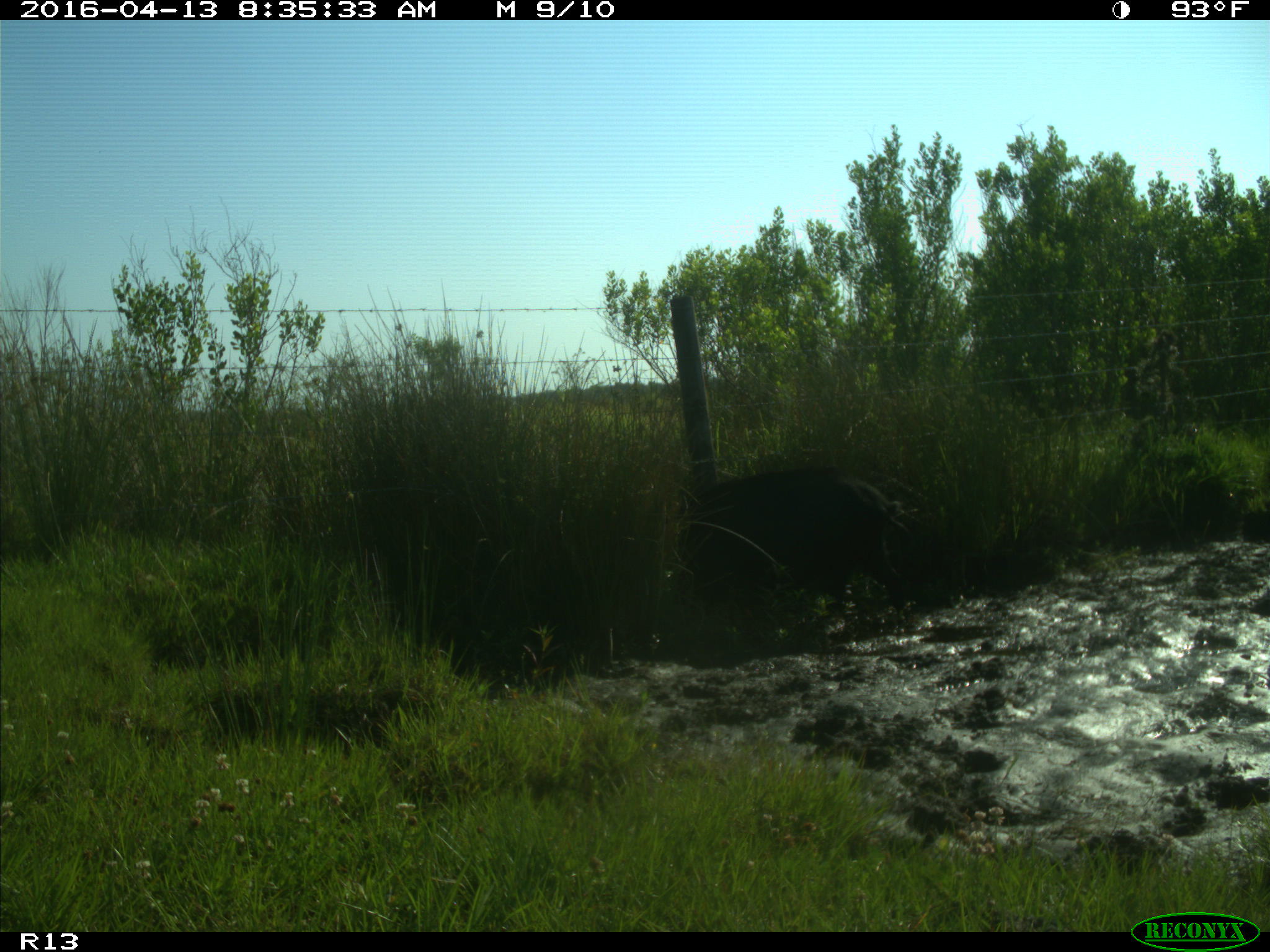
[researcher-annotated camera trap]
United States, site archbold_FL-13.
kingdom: Animalia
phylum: Chordata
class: Mammalia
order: Artiodactyla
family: Suidae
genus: Sus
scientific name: Sus scrofa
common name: wild boar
Sus scrofa (wild boar).